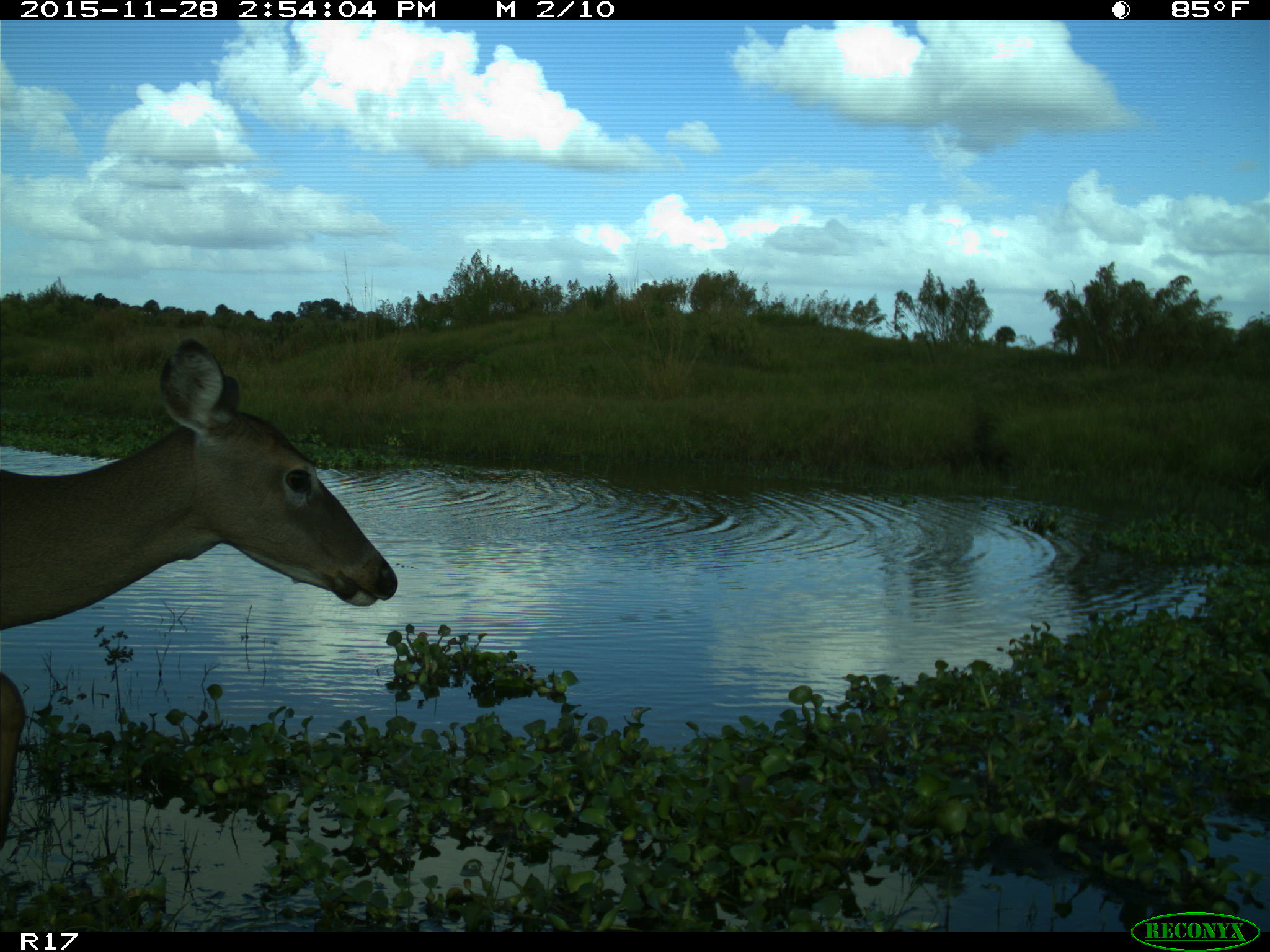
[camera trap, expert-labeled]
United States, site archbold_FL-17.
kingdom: Animalia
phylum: Chordata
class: Mammalia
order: Artiodactyla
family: Cervidae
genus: Odocoileus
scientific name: Odocoileus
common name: deer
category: unidentified deer